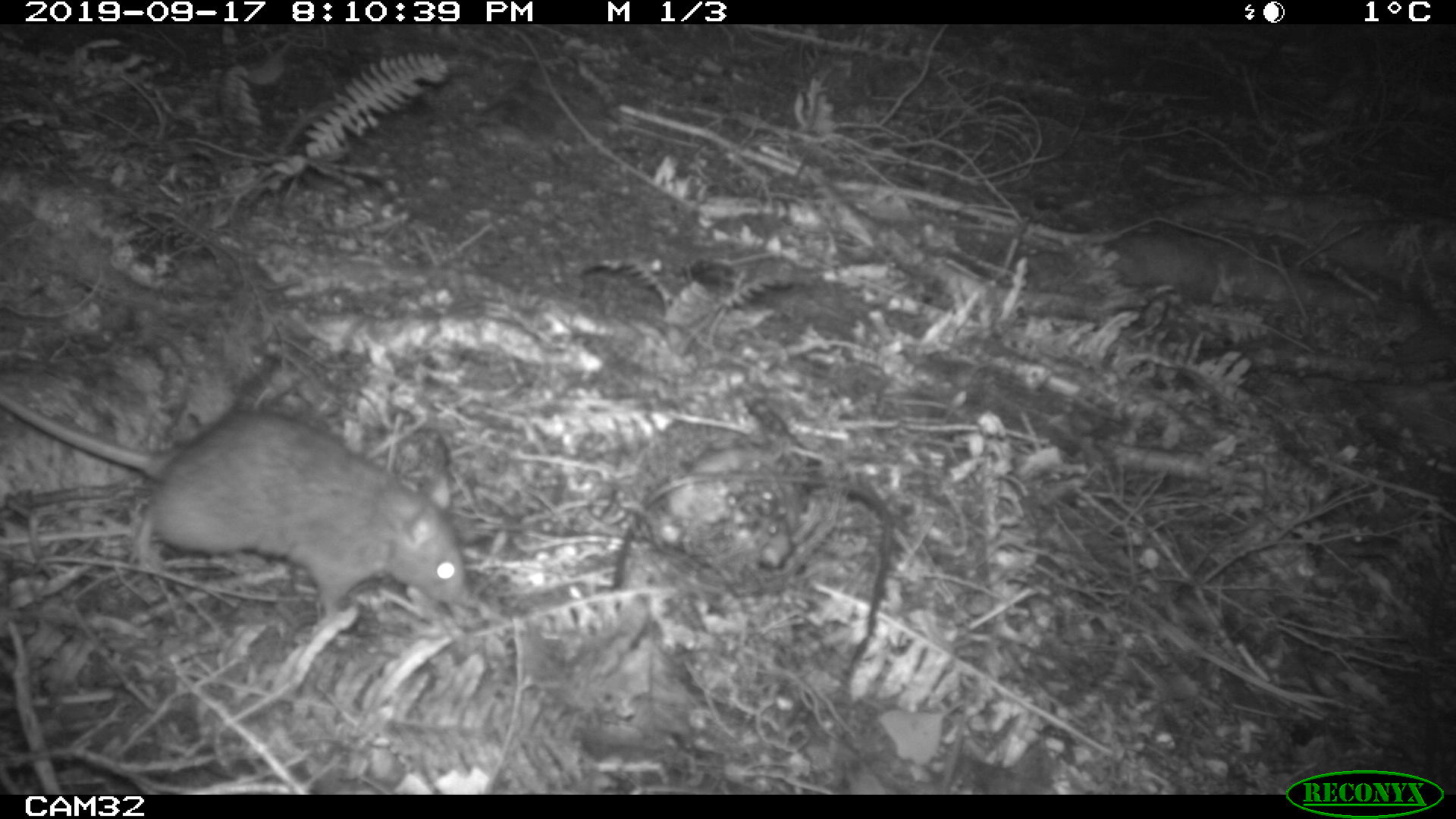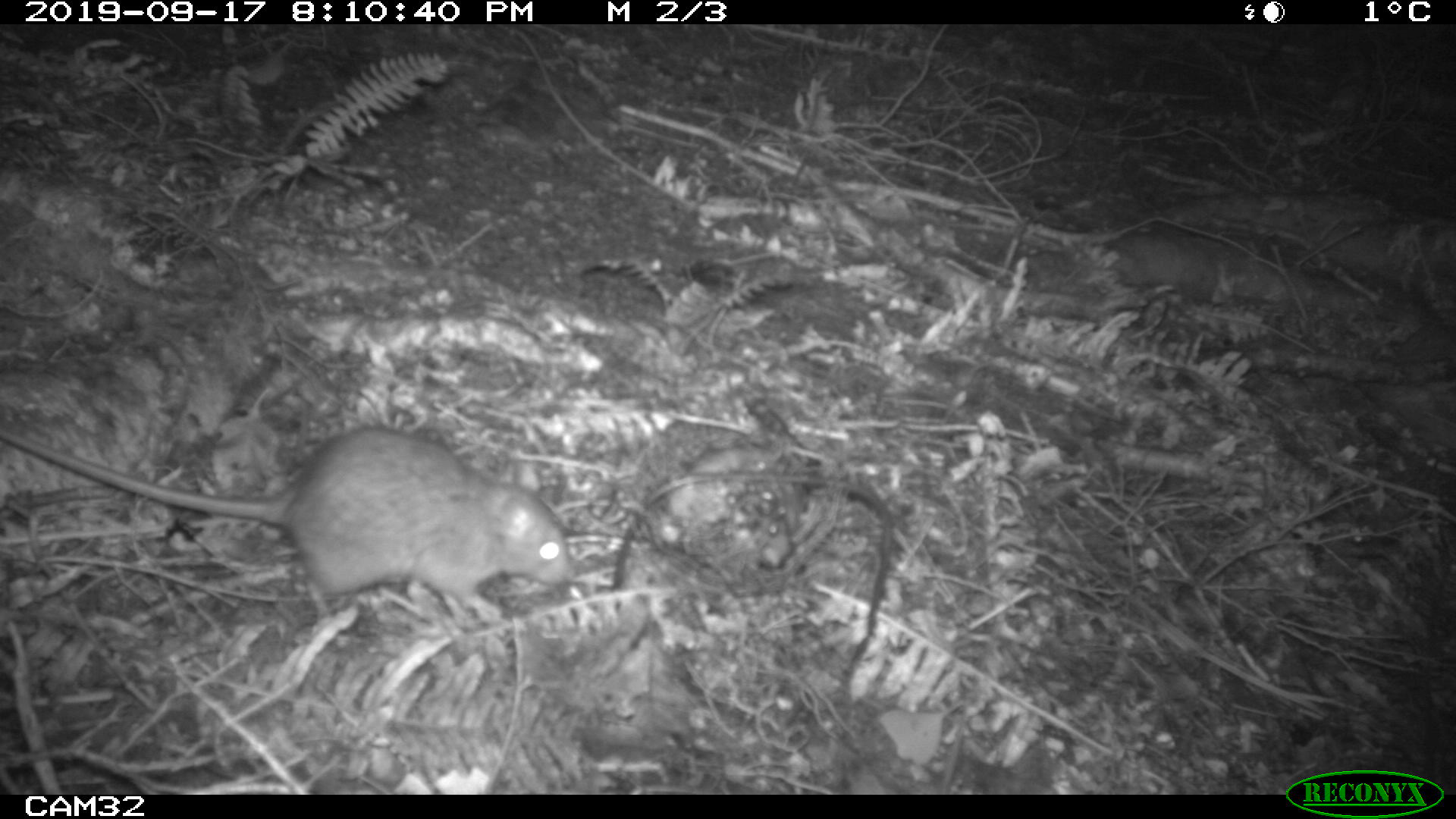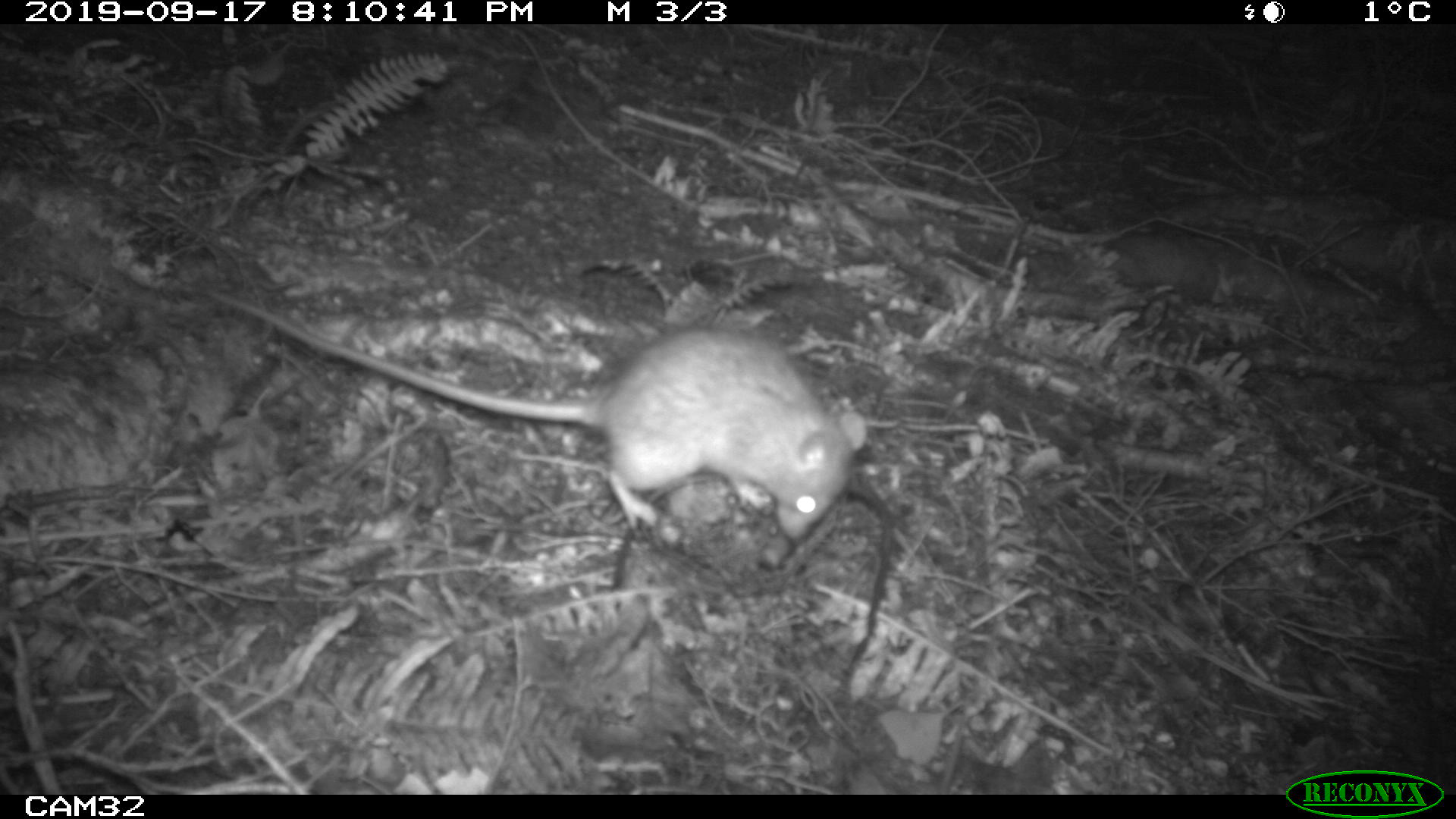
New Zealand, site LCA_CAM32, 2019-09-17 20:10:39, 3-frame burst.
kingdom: Animalia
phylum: Chordata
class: Mammalia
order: Rodentia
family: Muridae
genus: Rattus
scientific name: Rattus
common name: rat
Rat (Rattus).